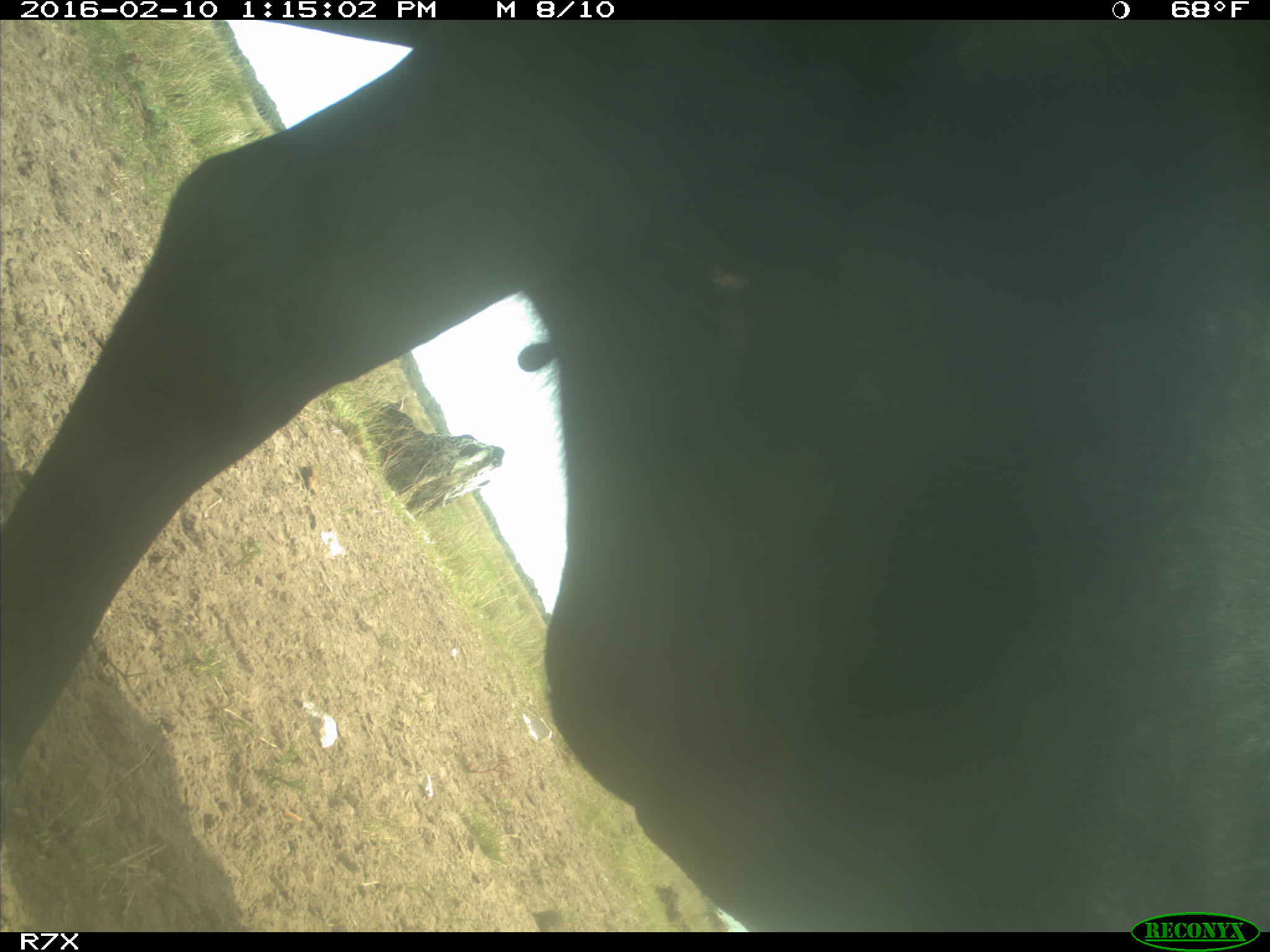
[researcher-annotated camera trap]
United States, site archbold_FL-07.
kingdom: Animalia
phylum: Chordata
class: Mammalia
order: Artiodactyla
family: Bovidae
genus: Bos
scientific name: Bos taurus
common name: domestic cow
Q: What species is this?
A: Bos taurus (domestic cow).